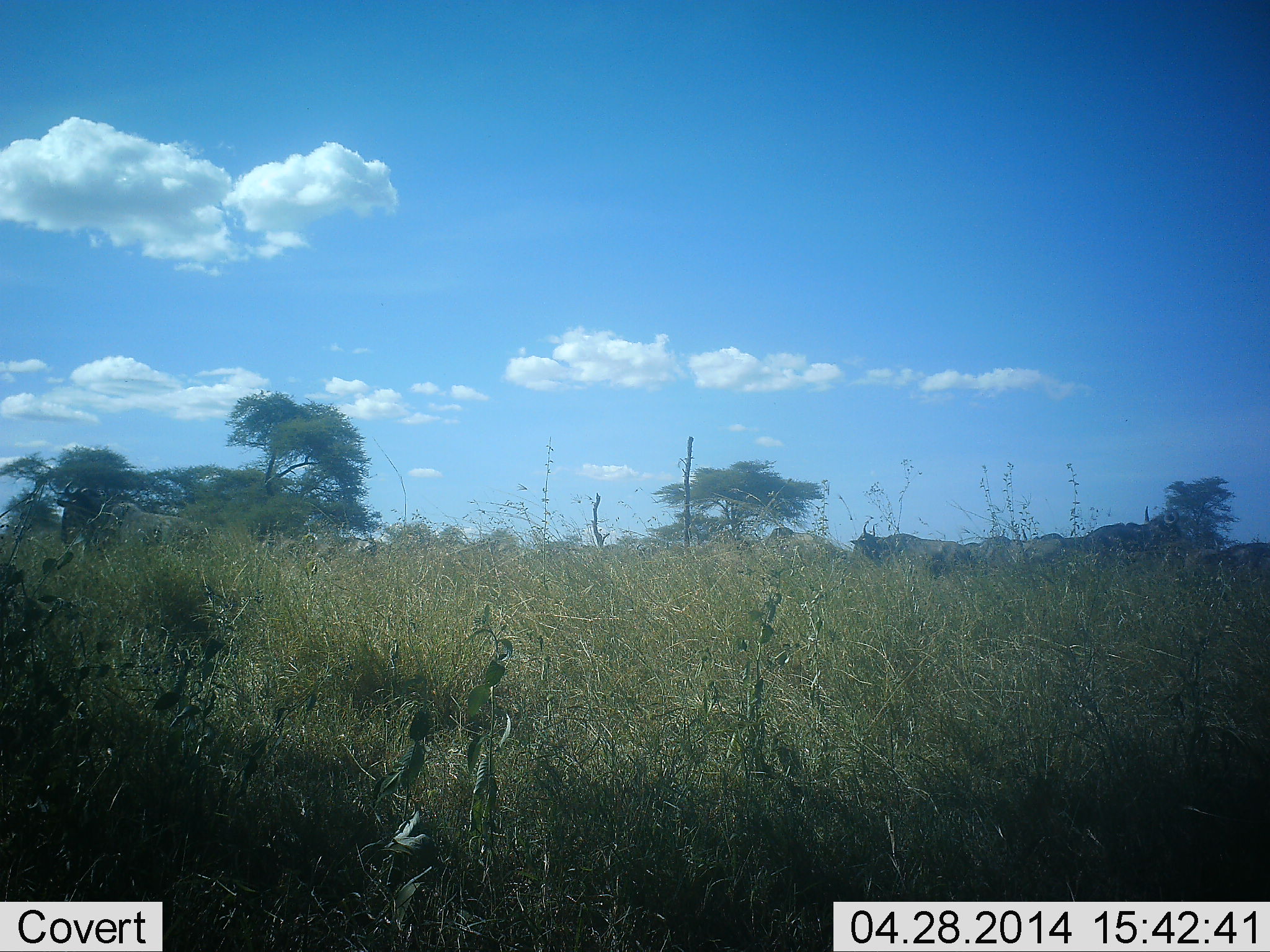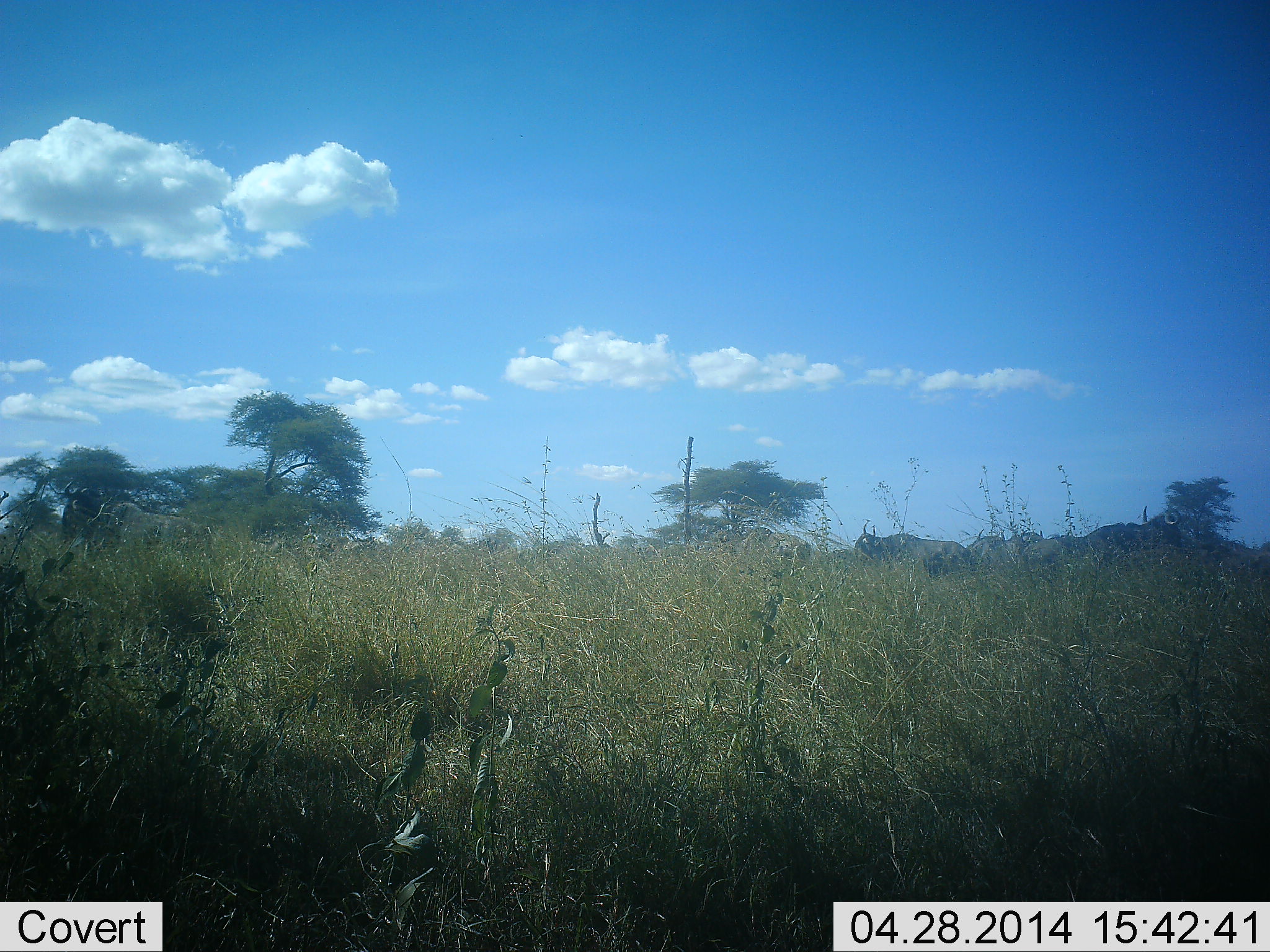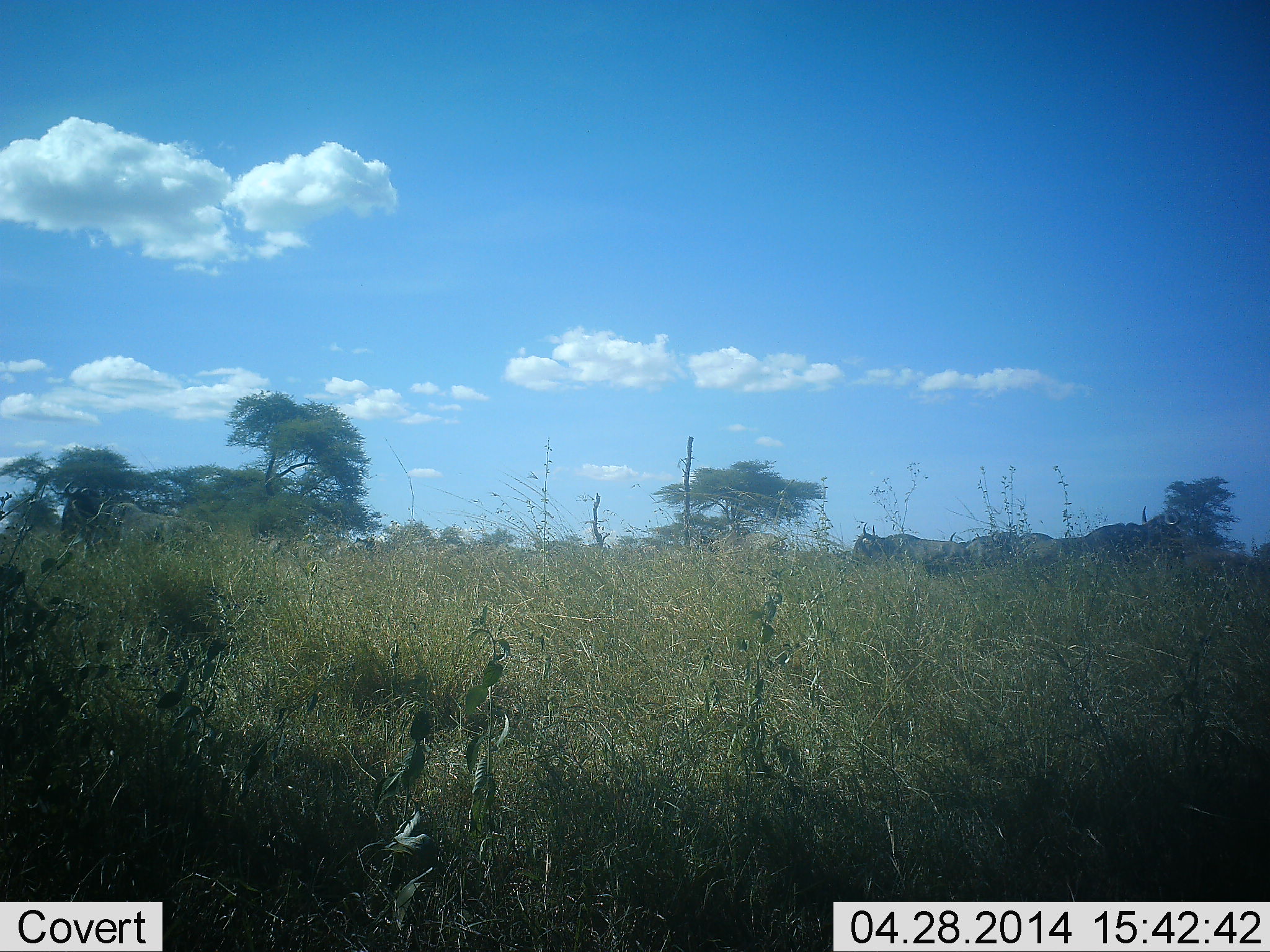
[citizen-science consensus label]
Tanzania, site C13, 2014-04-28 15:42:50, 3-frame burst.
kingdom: Animalia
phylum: Chordata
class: Mammalia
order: Artiodactyla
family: Bovidae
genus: Connochaetes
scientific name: Connochaetes taurinus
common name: blue wildebeest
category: wildebeest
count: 10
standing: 30%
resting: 0%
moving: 100%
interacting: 0%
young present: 0%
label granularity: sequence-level